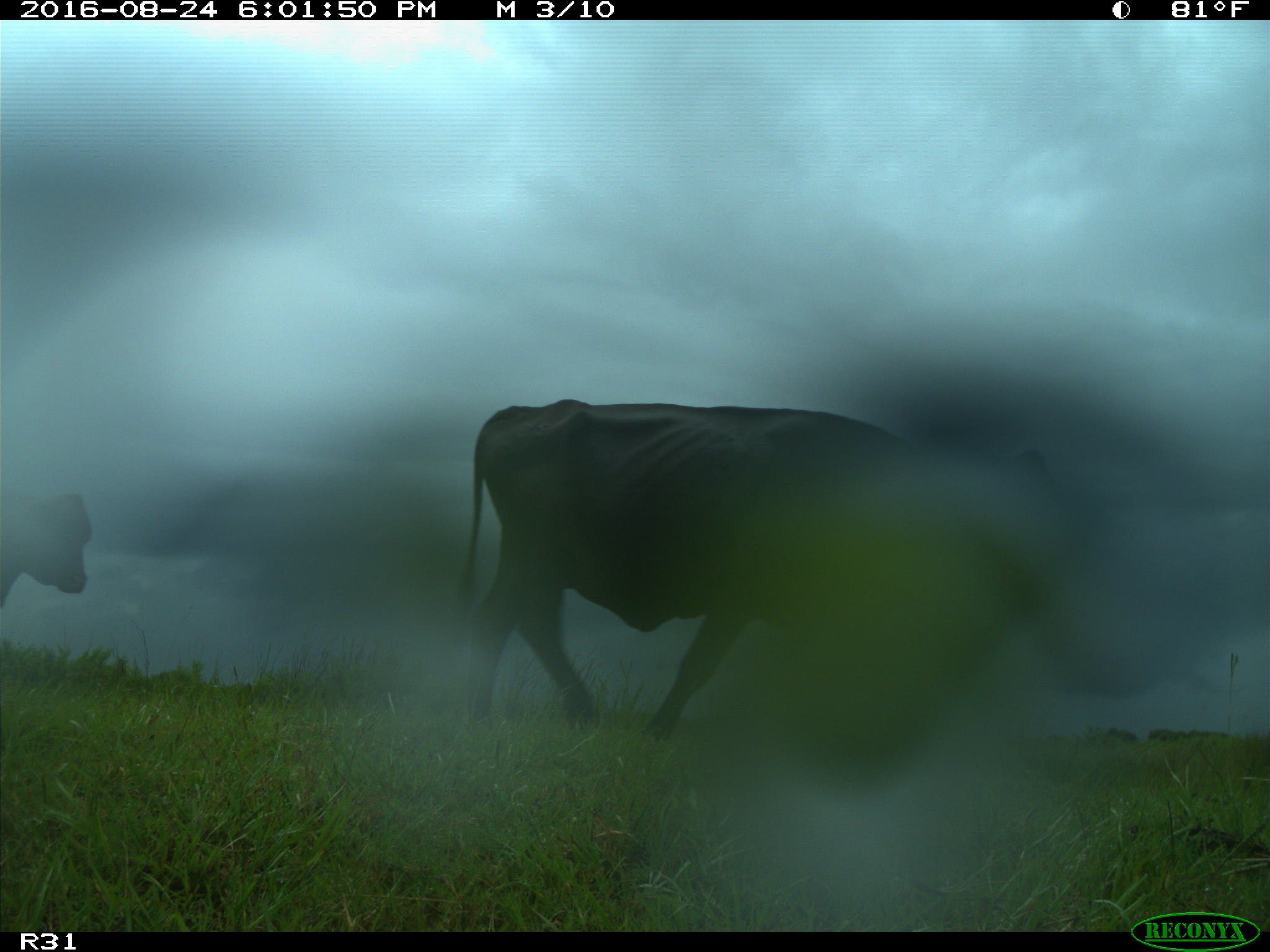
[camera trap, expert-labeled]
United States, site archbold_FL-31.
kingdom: Animalia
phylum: Chordata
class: Mammalia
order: Artiodactyla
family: Bovidae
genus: Bos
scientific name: Bos taurus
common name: domestic cow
Bos taurus (domestic cow).